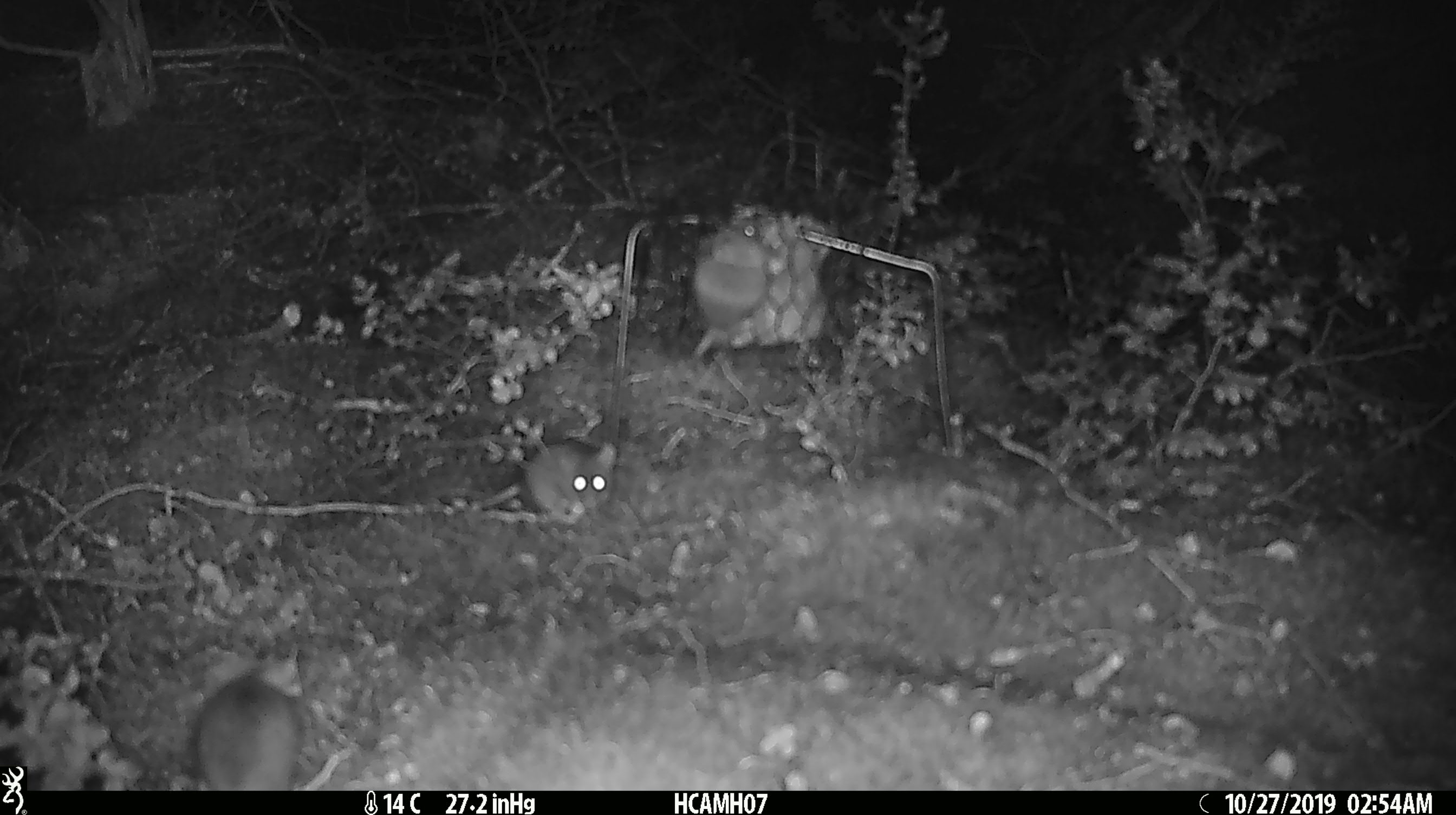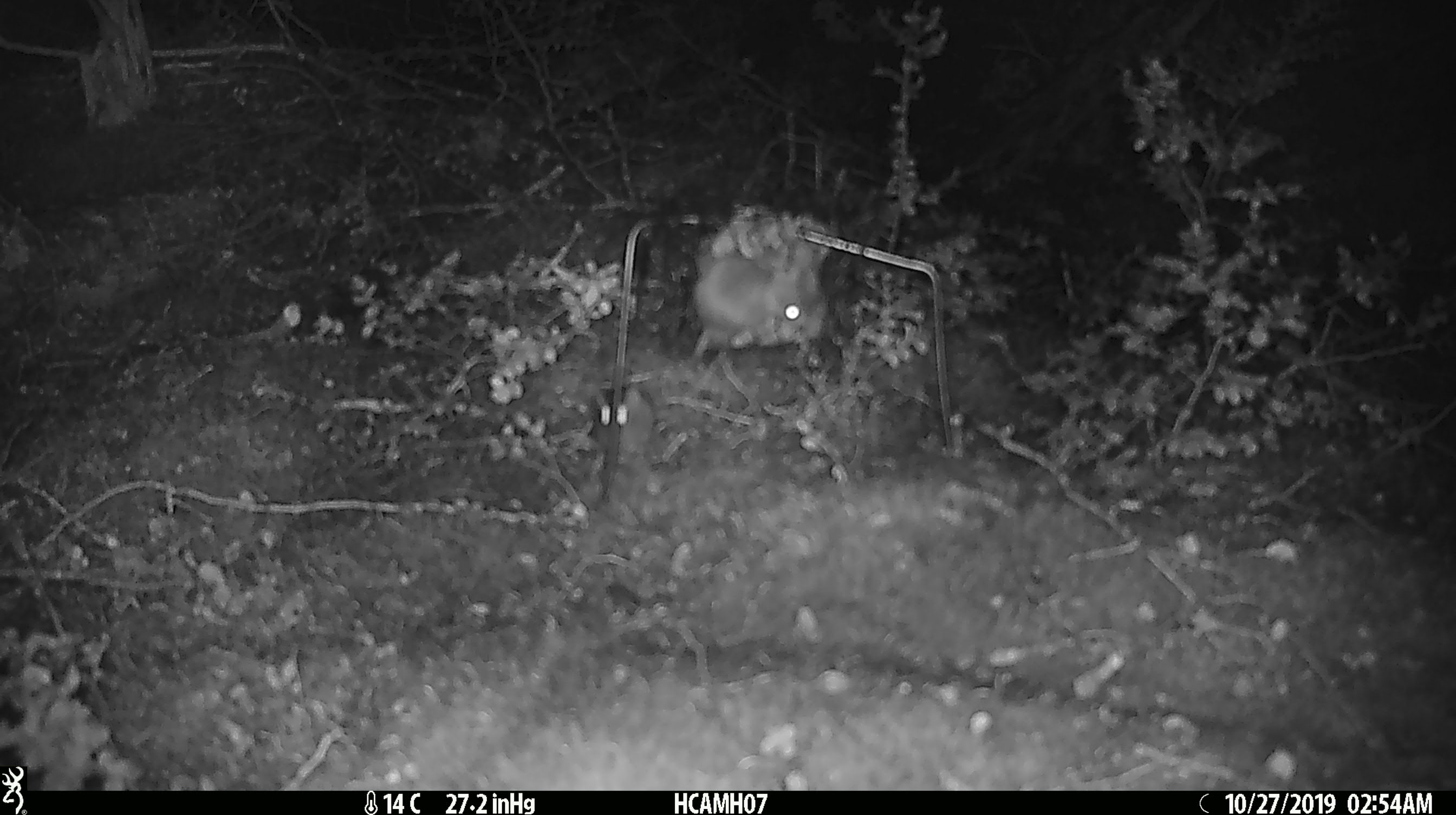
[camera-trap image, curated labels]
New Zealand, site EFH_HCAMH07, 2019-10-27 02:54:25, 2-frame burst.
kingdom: Animalia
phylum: Chordata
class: Mammalia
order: Rodentia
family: Muridae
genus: Mus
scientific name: Mus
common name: mouse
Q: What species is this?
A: Mouse (Mus).